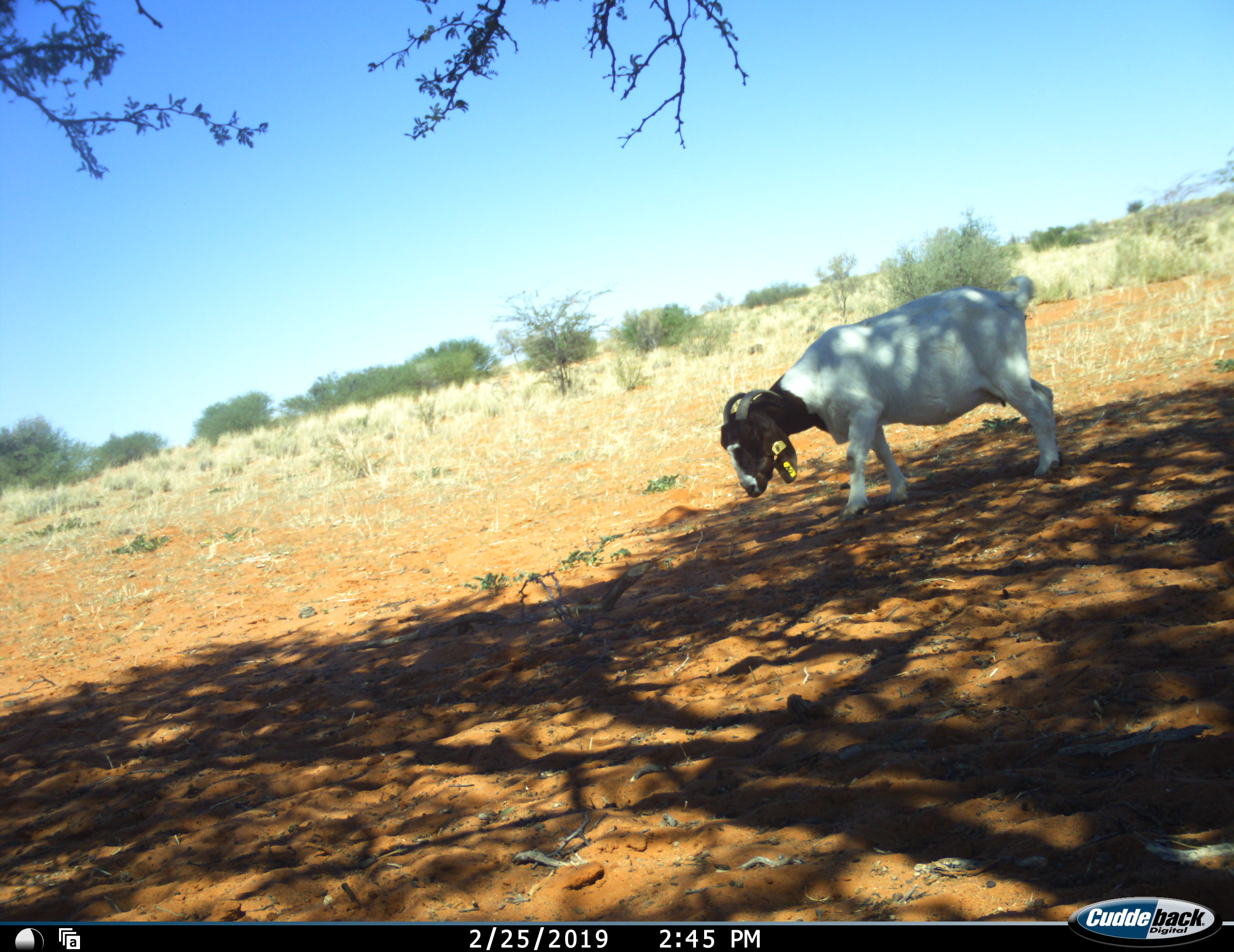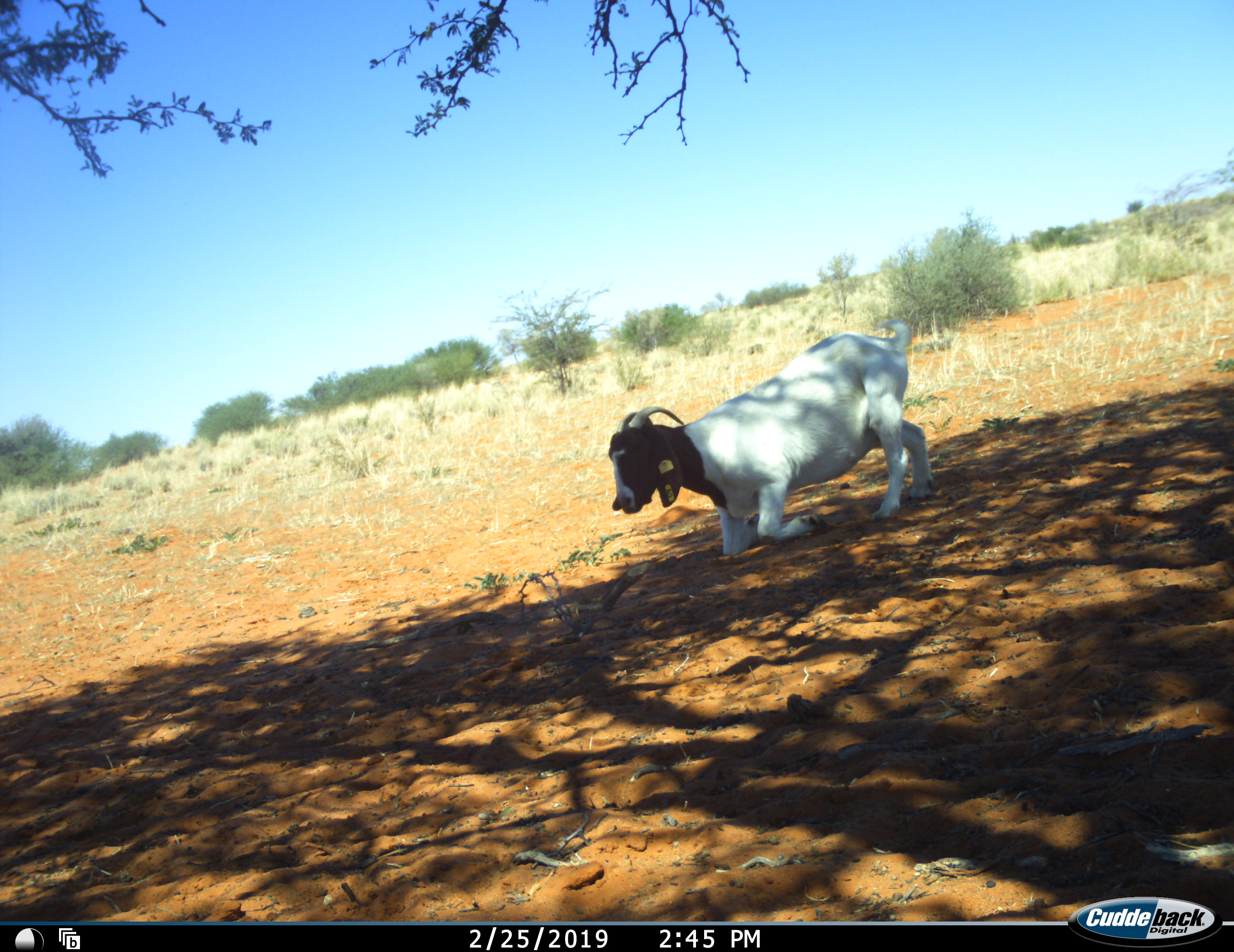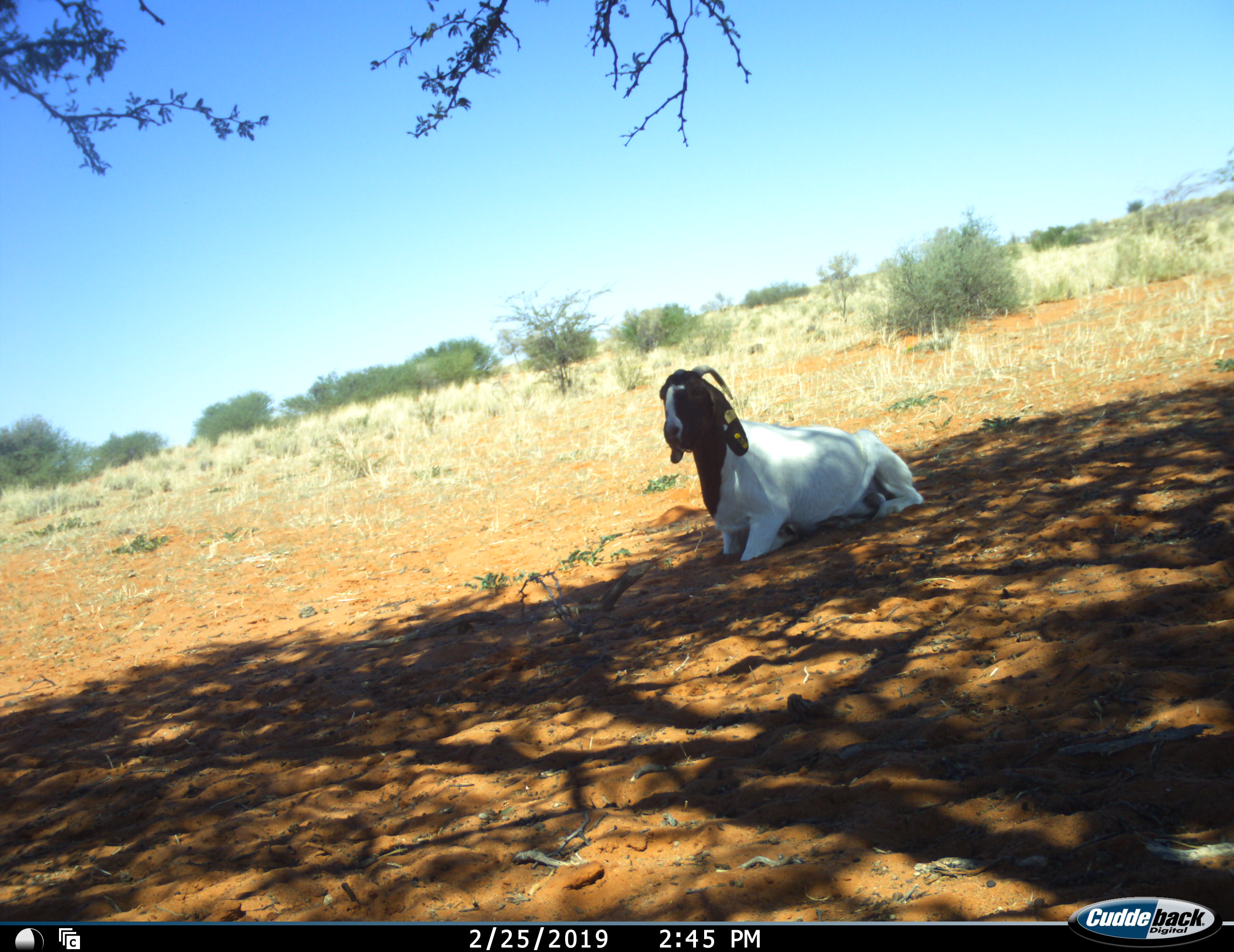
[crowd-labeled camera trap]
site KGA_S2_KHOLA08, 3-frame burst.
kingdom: Animalia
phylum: Chordata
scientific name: Vertebrata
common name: domestic animal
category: domesticanimal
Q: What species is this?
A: Domesticanimal (domestic animal) (Vertebrata).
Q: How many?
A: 1.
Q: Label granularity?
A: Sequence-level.